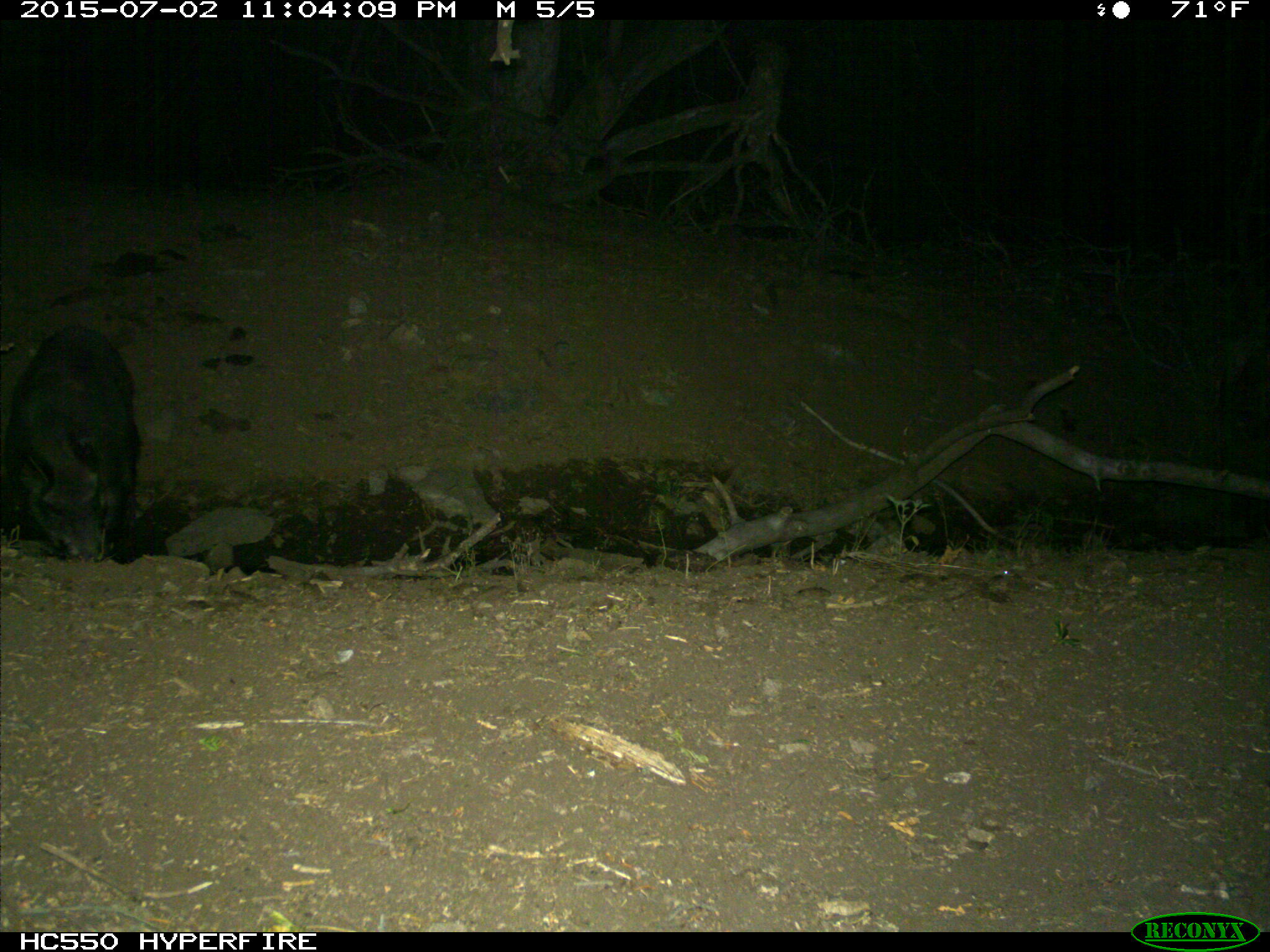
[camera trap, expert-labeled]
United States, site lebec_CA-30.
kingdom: Animalia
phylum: Chordata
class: Mammalia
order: Artiodactyla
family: Suidae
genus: Sus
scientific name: Sus scrofa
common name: wild boar